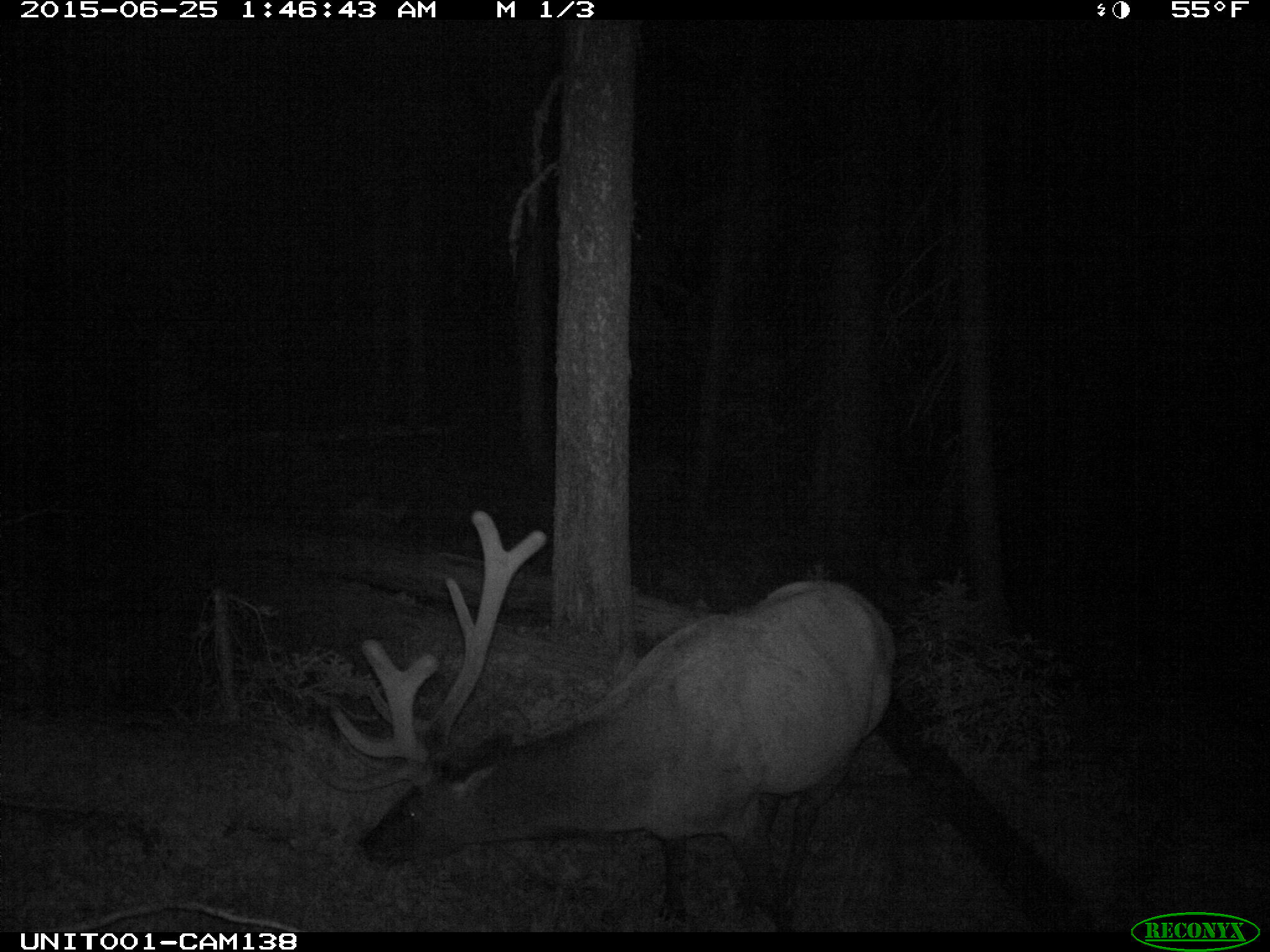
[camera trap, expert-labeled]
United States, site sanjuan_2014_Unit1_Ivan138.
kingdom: Animalia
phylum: Chordata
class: Mammalia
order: Artiodactyla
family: Cervidae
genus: Cervus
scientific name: Cervus elaphus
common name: red deer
Cervus elaphus (red deer).